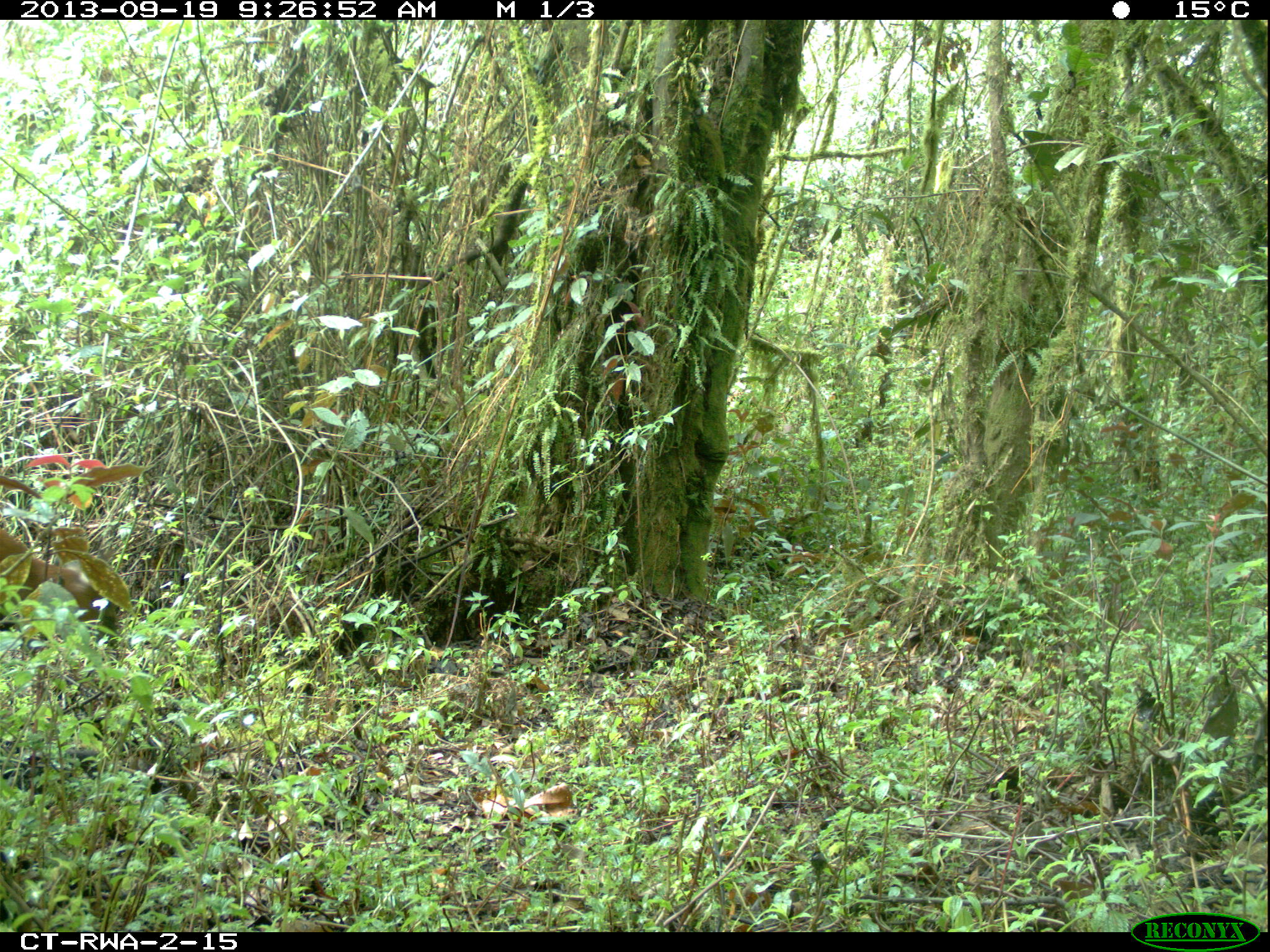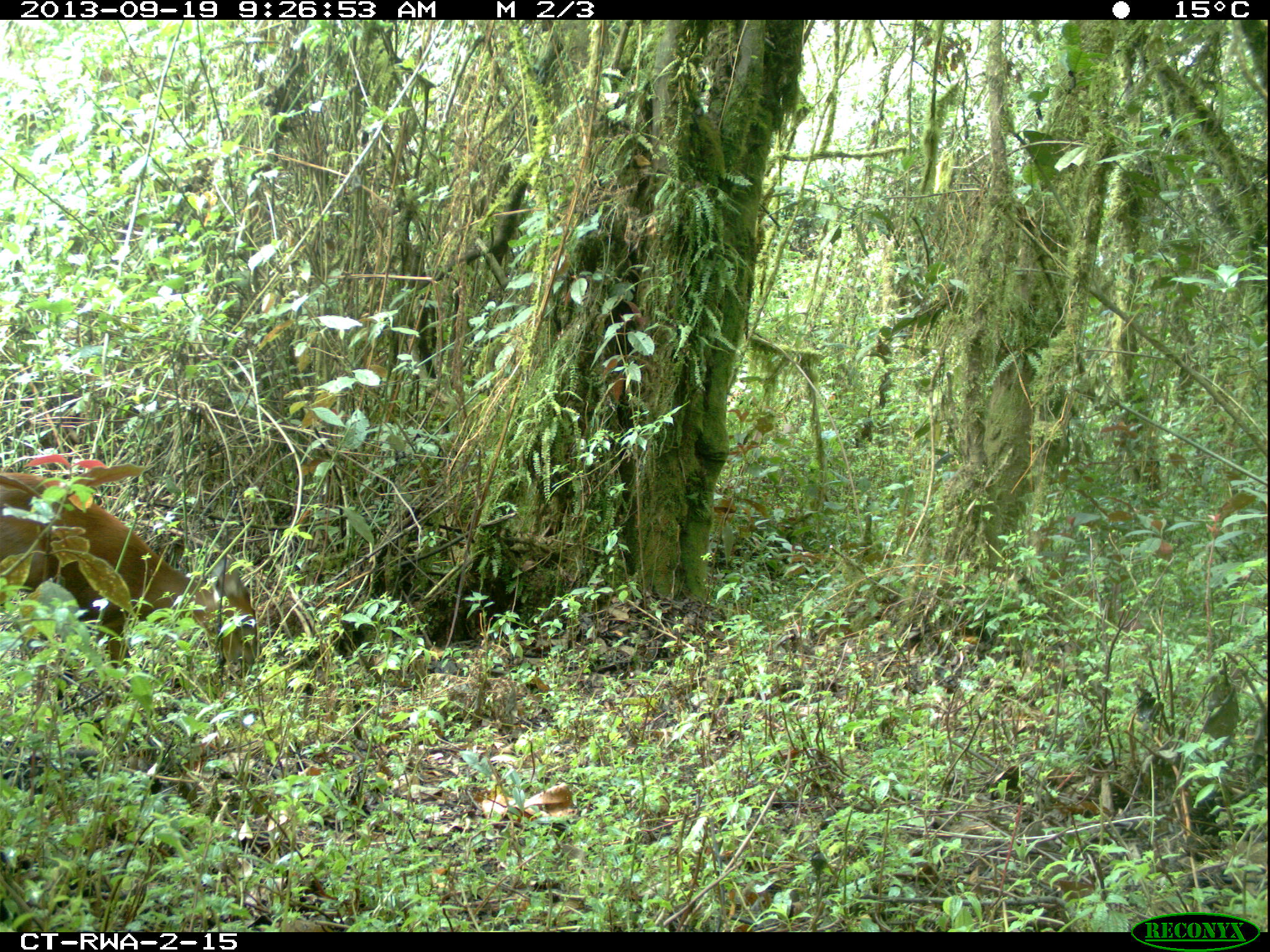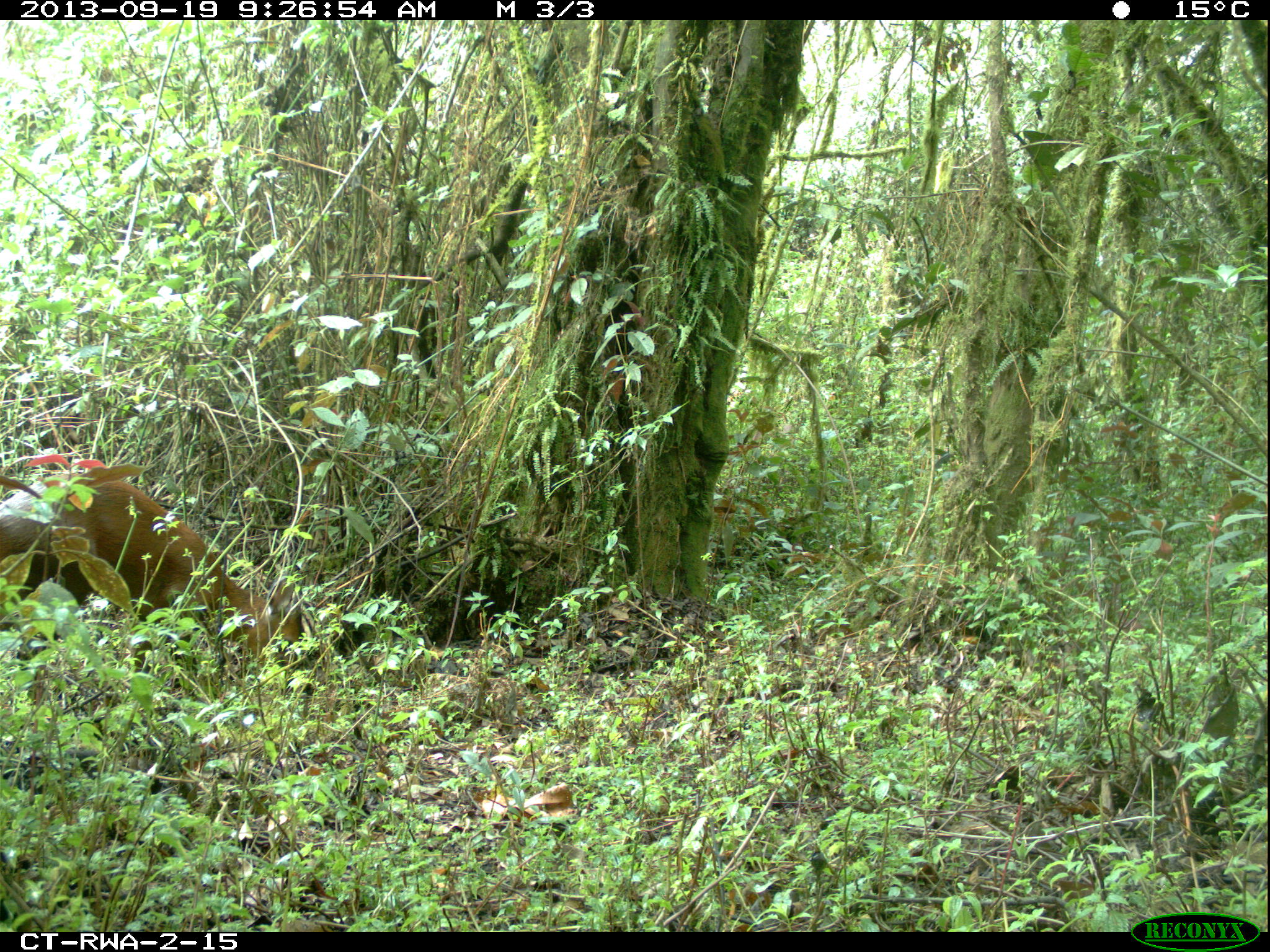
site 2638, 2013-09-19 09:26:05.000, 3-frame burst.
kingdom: Animalia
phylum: Chordata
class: Mammalia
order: Artiodactyla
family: Bovidae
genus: Cephalophus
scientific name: Cephalophus nigrifrons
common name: black-fronted duiker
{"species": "Cephalophus nigrifrons (black-fronted duiker)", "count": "1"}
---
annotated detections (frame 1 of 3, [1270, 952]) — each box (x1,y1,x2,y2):
cephalophus nigrifrons: (0,527,117,633)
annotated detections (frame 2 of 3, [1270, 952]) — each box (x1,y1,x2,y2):
cephalophus nigrifrons: (0,465,264,694)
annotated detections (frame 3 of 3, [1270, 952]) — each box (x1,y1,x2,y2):
cephalophus nigrifrons: (0,468,333,722)